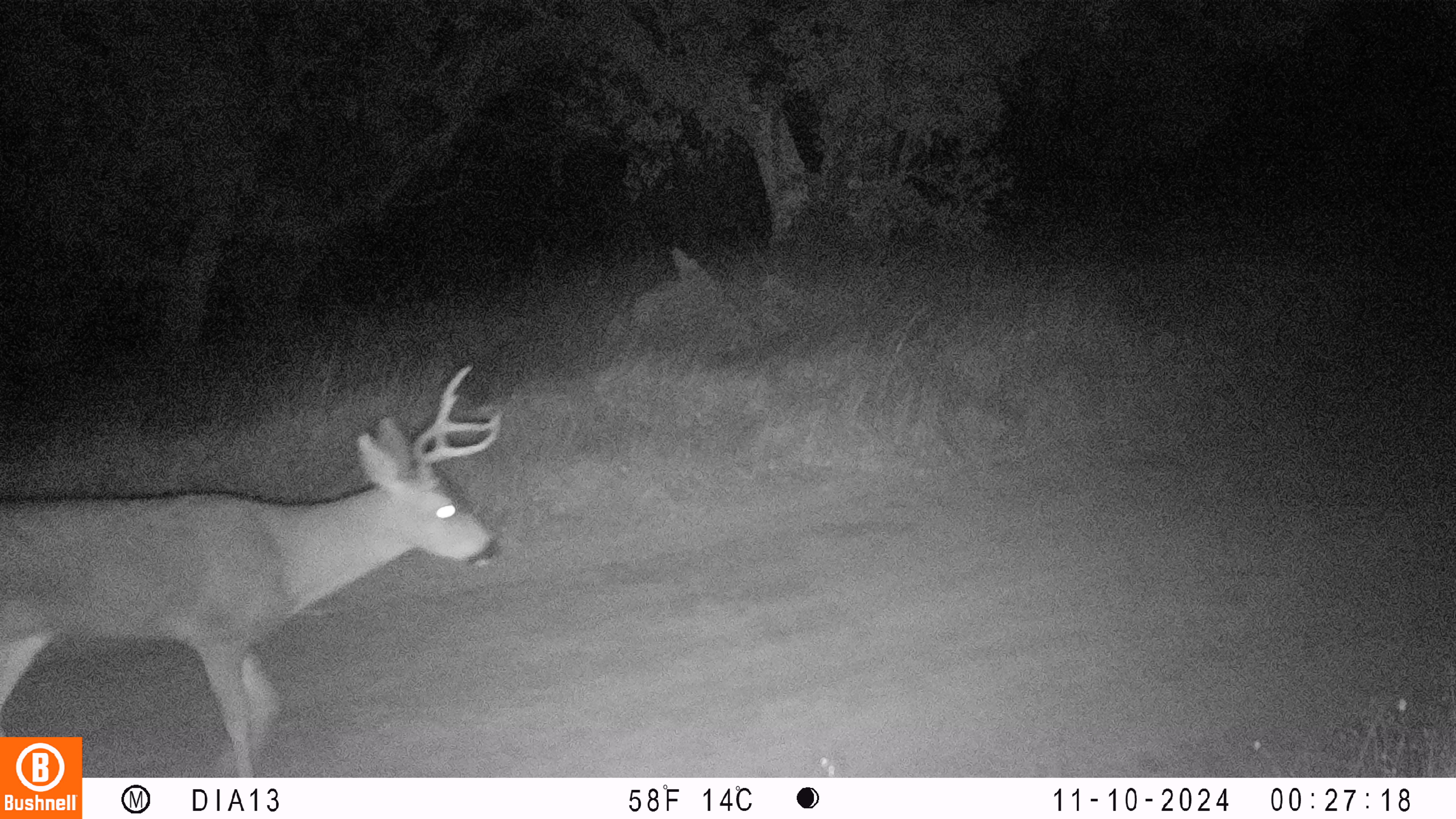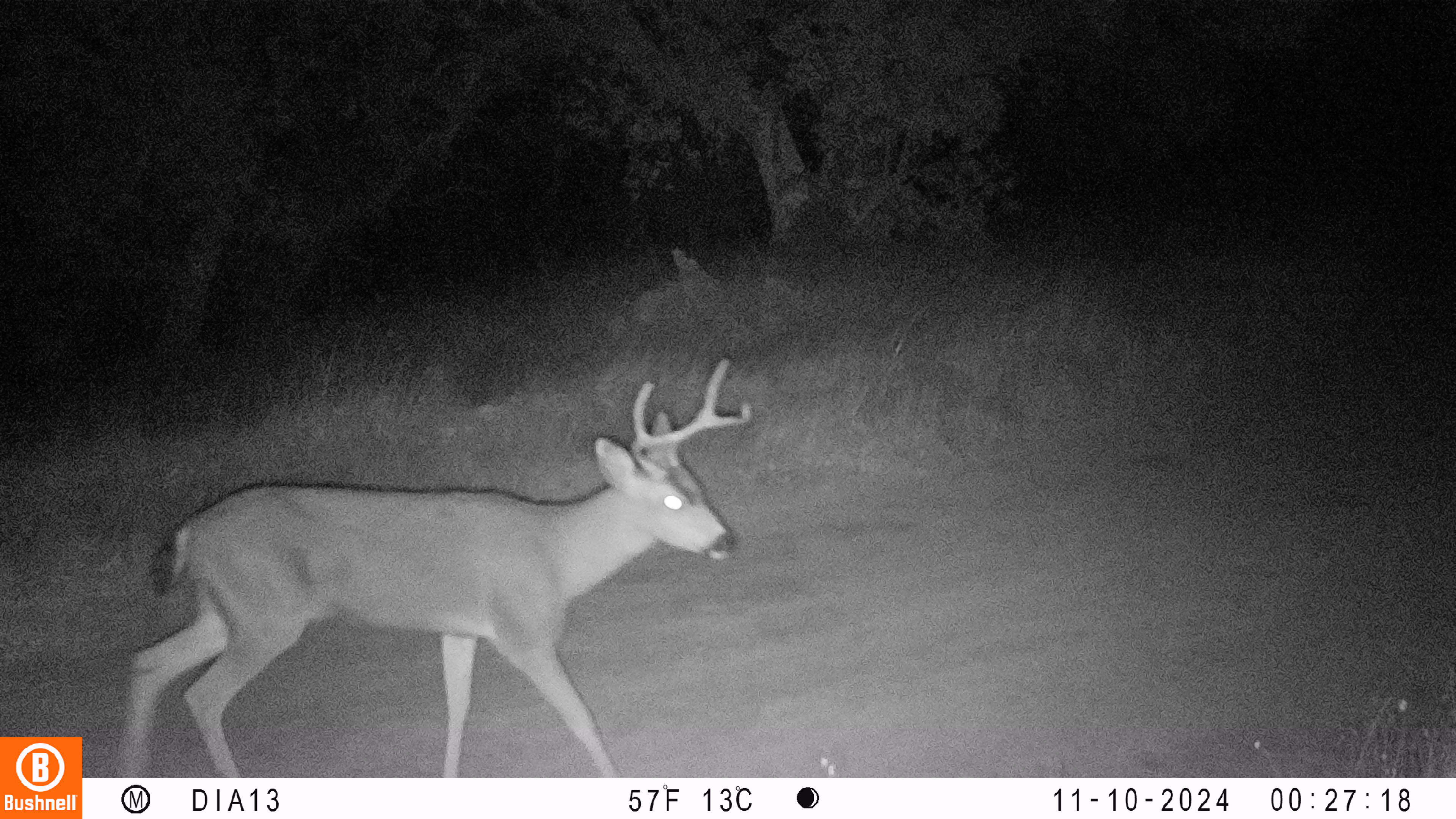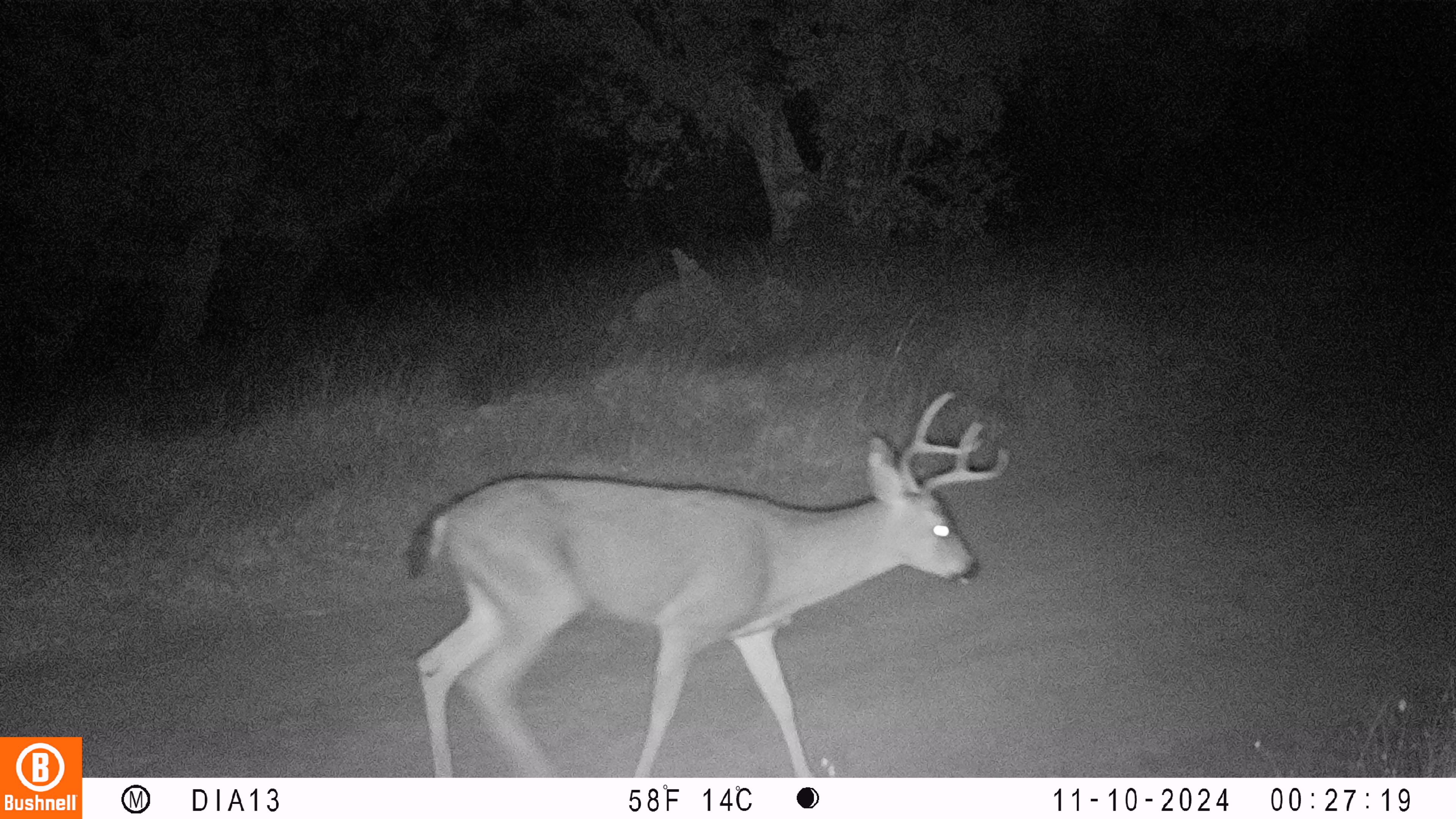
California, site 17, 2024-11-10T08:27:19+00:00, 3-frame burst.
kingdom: Animalia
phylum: Chordata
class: Mammalia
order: Artiodactyla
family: Cervidae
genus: Odocoileus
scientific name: Odocoileus hemionus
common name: mule deer